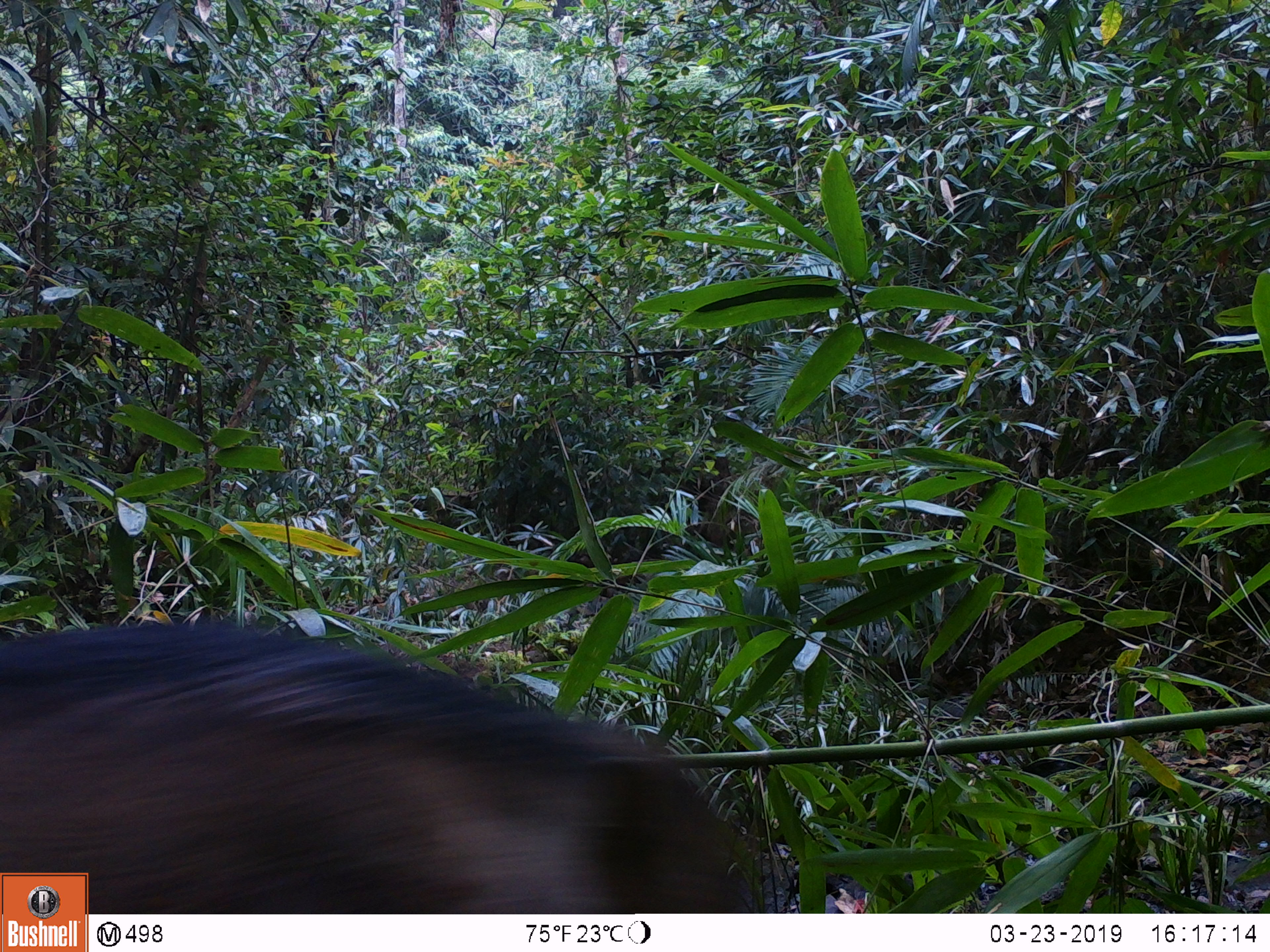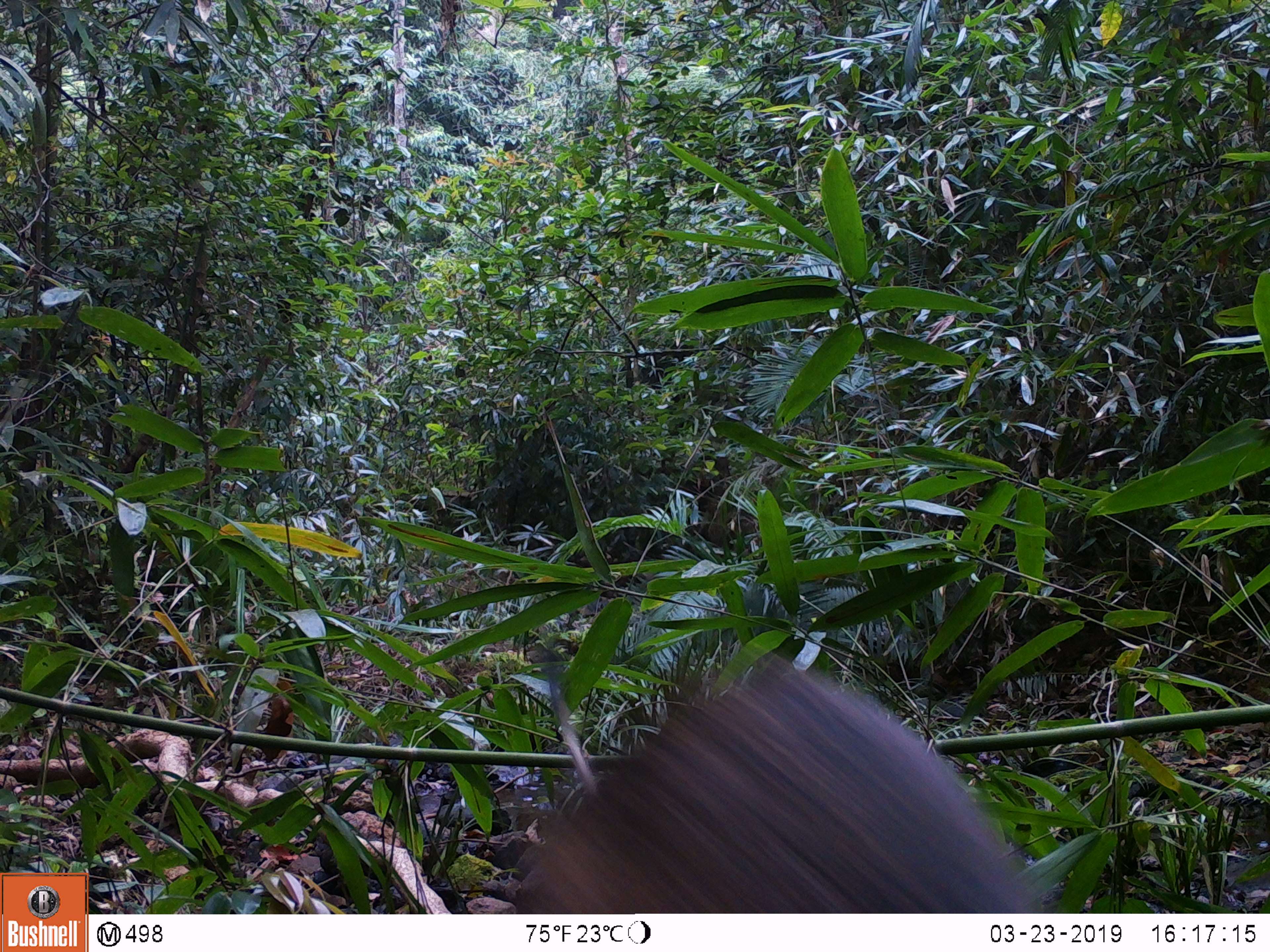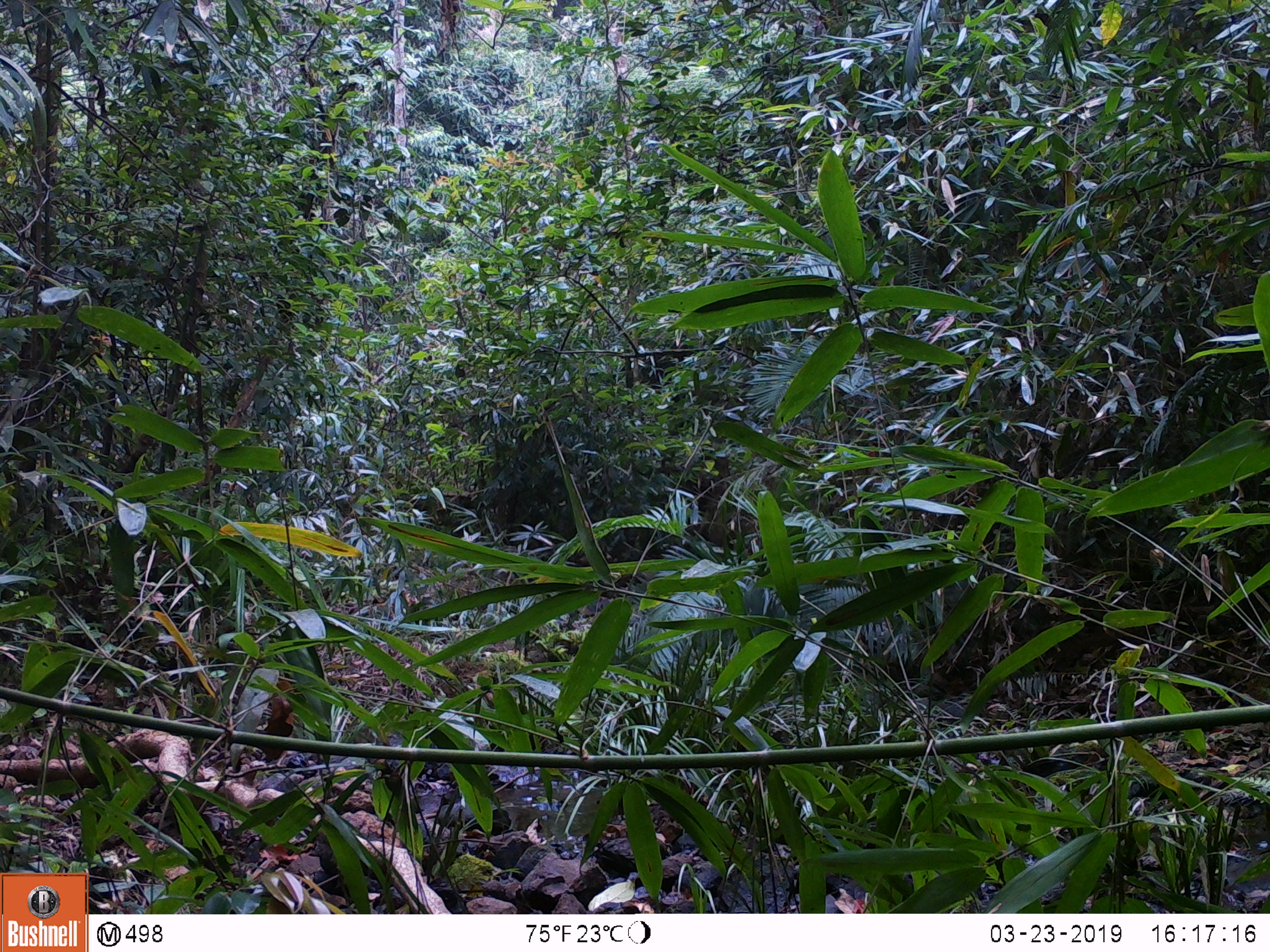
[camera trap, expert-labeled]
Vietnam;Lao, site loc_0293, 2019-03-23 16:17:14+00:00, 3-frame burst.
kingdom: Animalia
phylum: Chordata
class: Mammalia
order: Artiodactyla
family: Suidae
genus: Sus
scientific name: Sus scrofa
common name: eurasian wild pig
Eurasian wild pig (Sus scrofa). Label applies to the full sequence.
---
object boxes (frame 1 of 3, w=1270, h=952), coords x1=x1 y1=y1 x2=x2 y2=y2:
eurasian wild pig: x1=0 y1=623 x2=763 y2=914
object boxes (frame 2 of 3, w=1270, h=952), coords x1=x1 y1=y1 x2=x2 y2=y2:
eurasian wild pig: x1=517 y1=649 x2=1042 y2=913